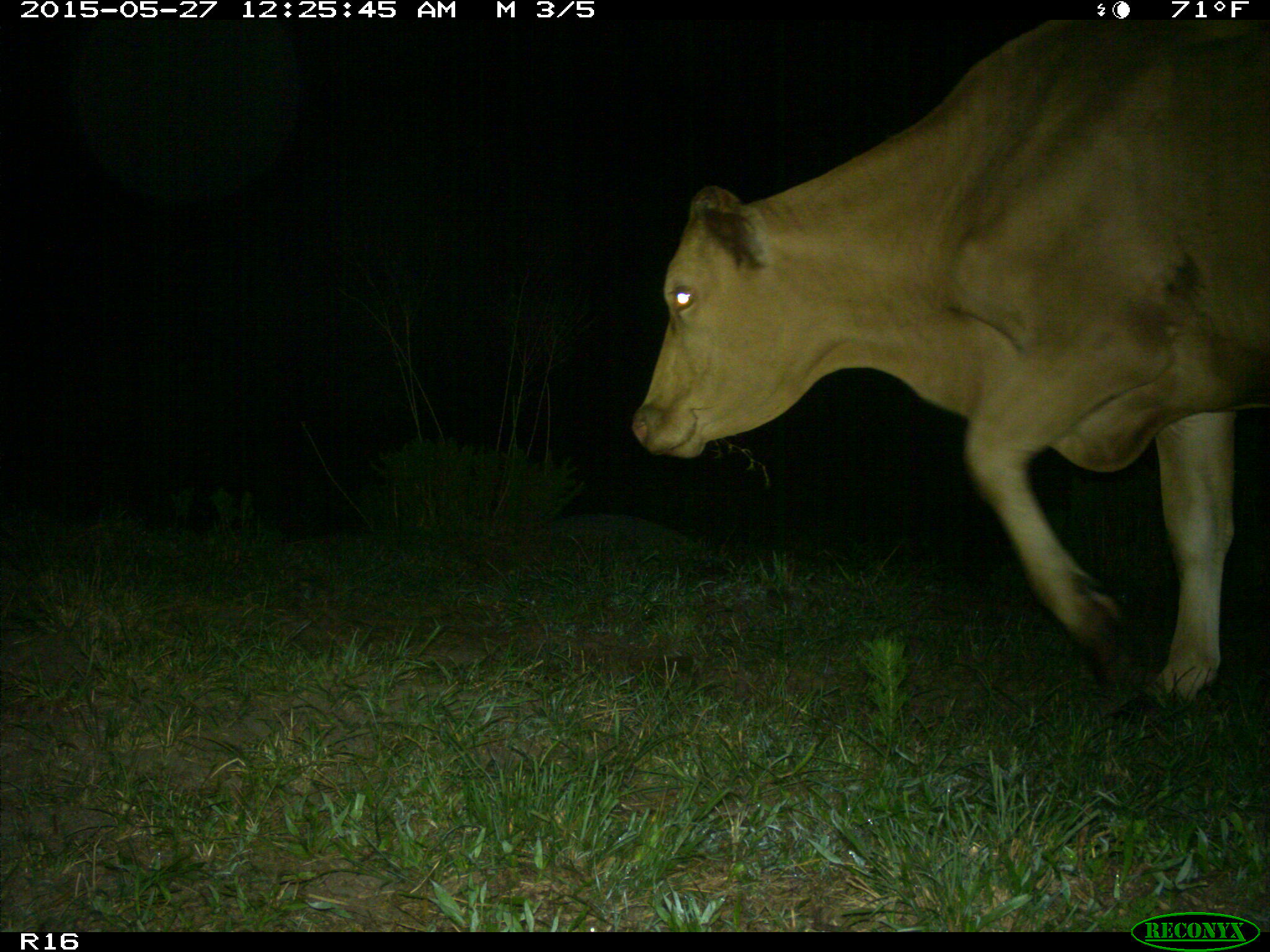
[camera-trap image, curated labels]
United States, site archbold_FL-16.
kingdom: Animalia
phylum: Chordata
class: Mammalia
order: Artiodactyla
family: Bovidae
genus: Bos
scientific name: Bos taurus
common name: domestic cow